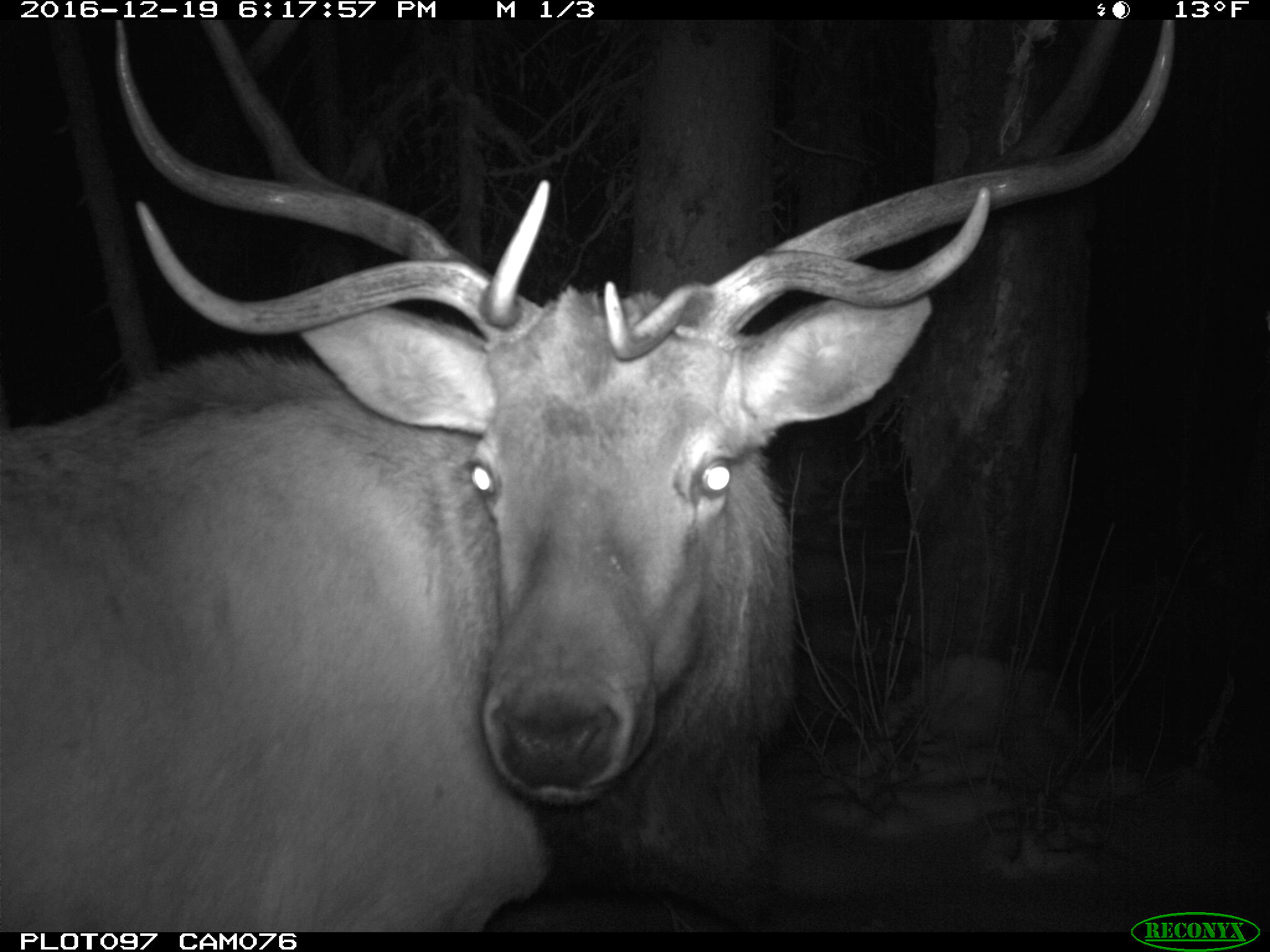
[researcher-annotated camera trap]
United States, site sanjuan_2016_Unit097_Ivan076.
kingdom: Animalia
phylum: Chordata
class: Mammalia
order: Artiodactyla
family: Cervidae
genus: Cervus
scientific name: Cervus elaphus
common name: red deer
Cervus elaphus (red deer).